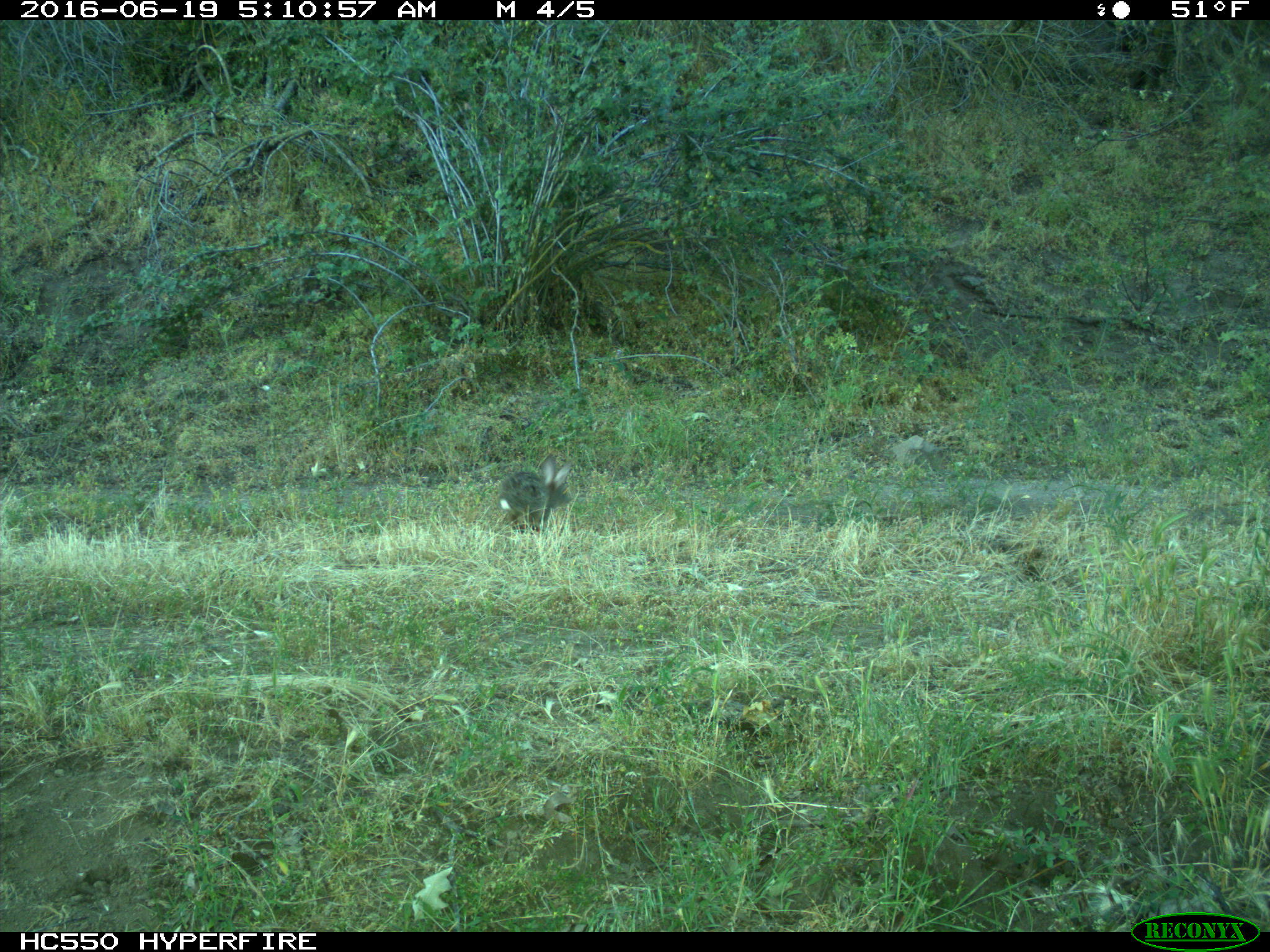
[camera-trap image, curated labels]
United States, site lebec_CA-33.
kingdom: Animalia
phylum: Chordata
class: Mammalia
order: Lagomorpha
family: Leporidae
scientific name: Leporidae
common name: rabbits and hares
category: unidentified rabbit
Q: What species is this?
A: Unidentified rabbit (rabbits and hares) (Leporidae).